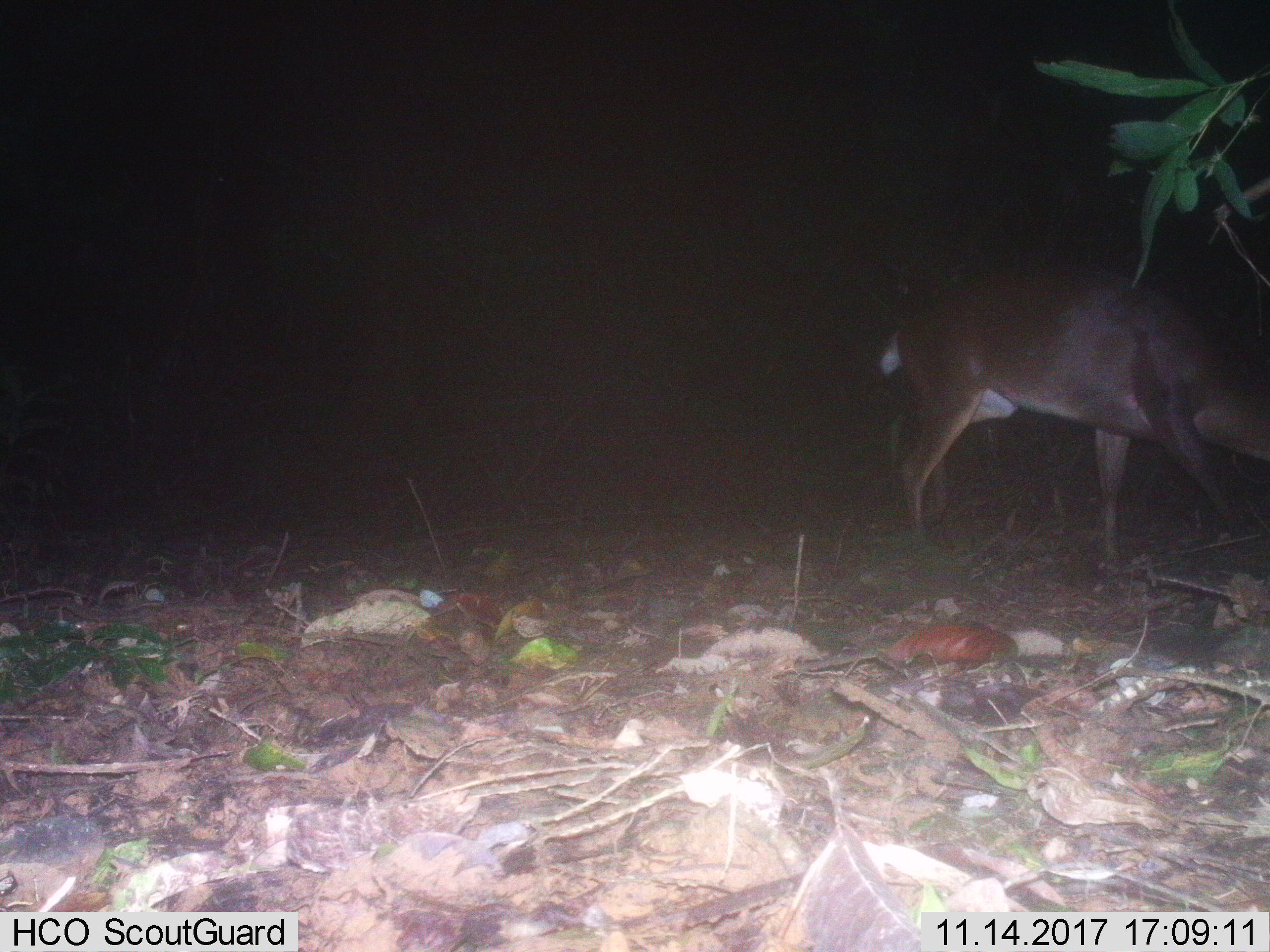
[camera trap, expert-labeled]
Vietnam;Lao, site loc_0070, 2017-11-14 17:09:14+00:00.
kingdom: Animalia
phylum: Chordata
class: Mammalia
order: Artiodactyla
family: Cervidae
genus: Muntiacus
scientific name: Muntiacus vuquangensis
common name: large-antlered muntjac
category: large antlered muntjac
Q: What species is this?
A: Large antlered muntjac (large-antlered muntjac) (Muntiacus vuquangensis).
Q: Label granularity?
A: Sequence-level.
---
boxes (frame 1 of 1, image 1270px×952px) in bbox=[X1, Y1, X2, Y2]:
large antlered muntjac: bbox=[878, 259, 1270, 564]